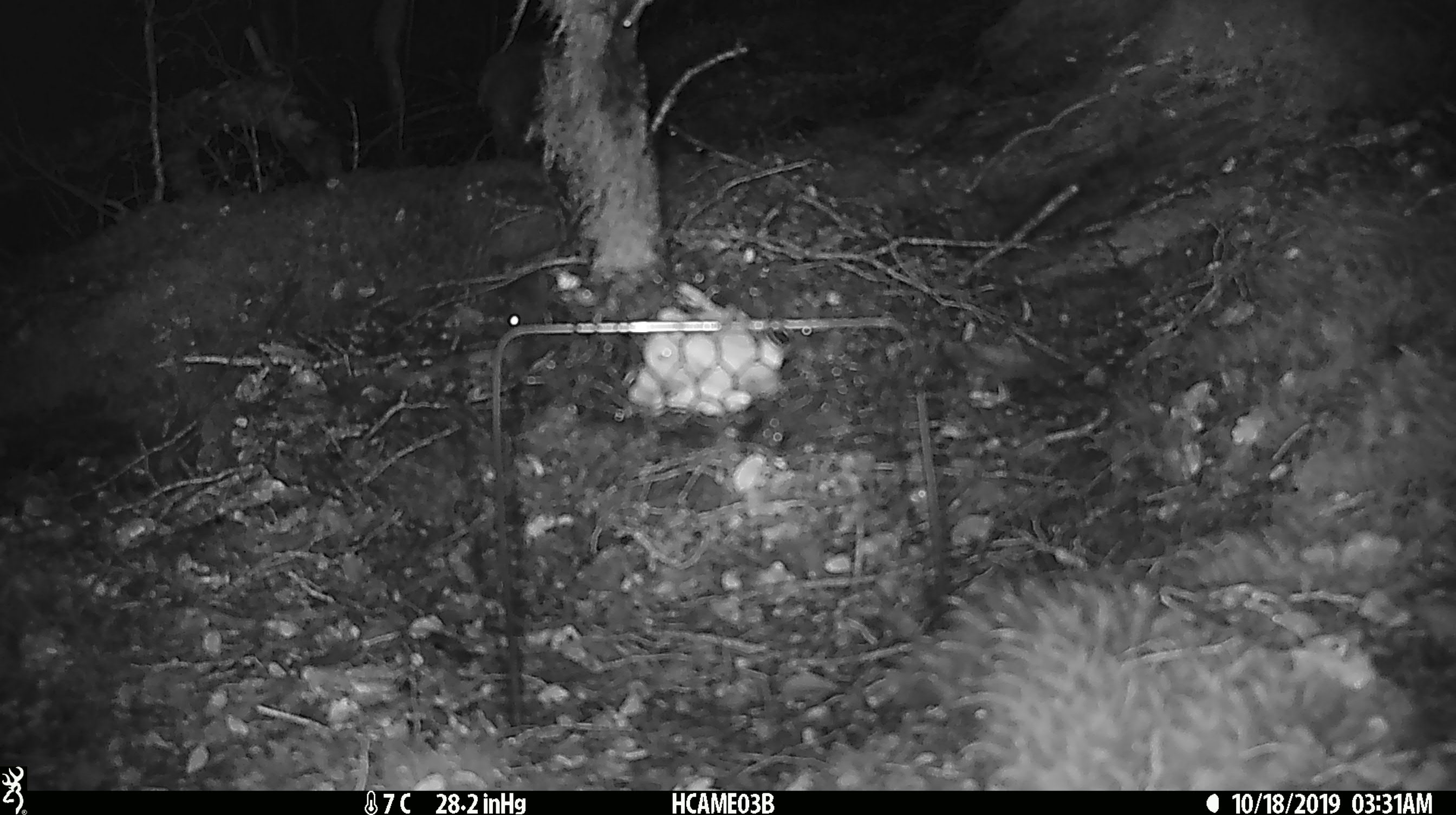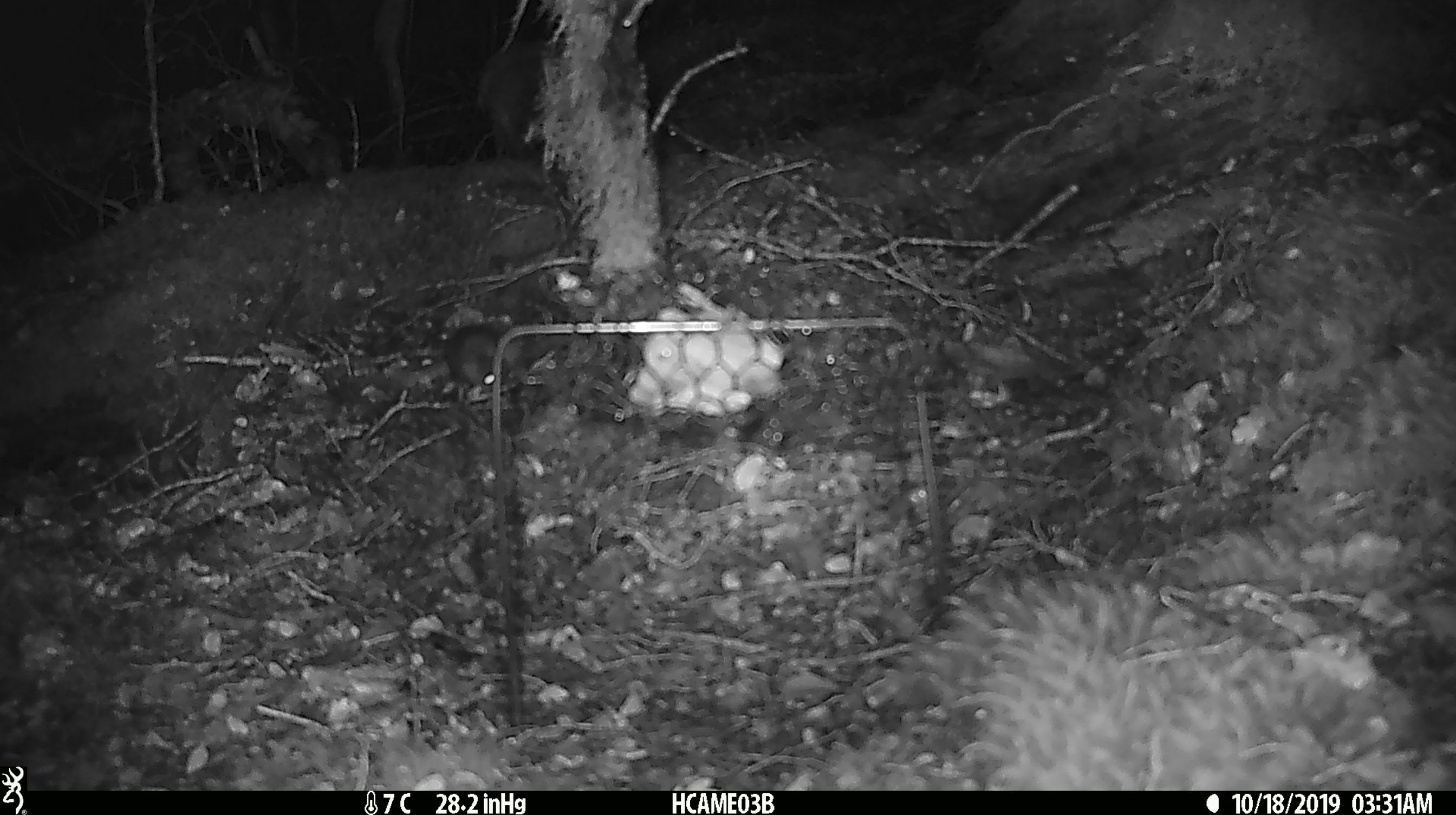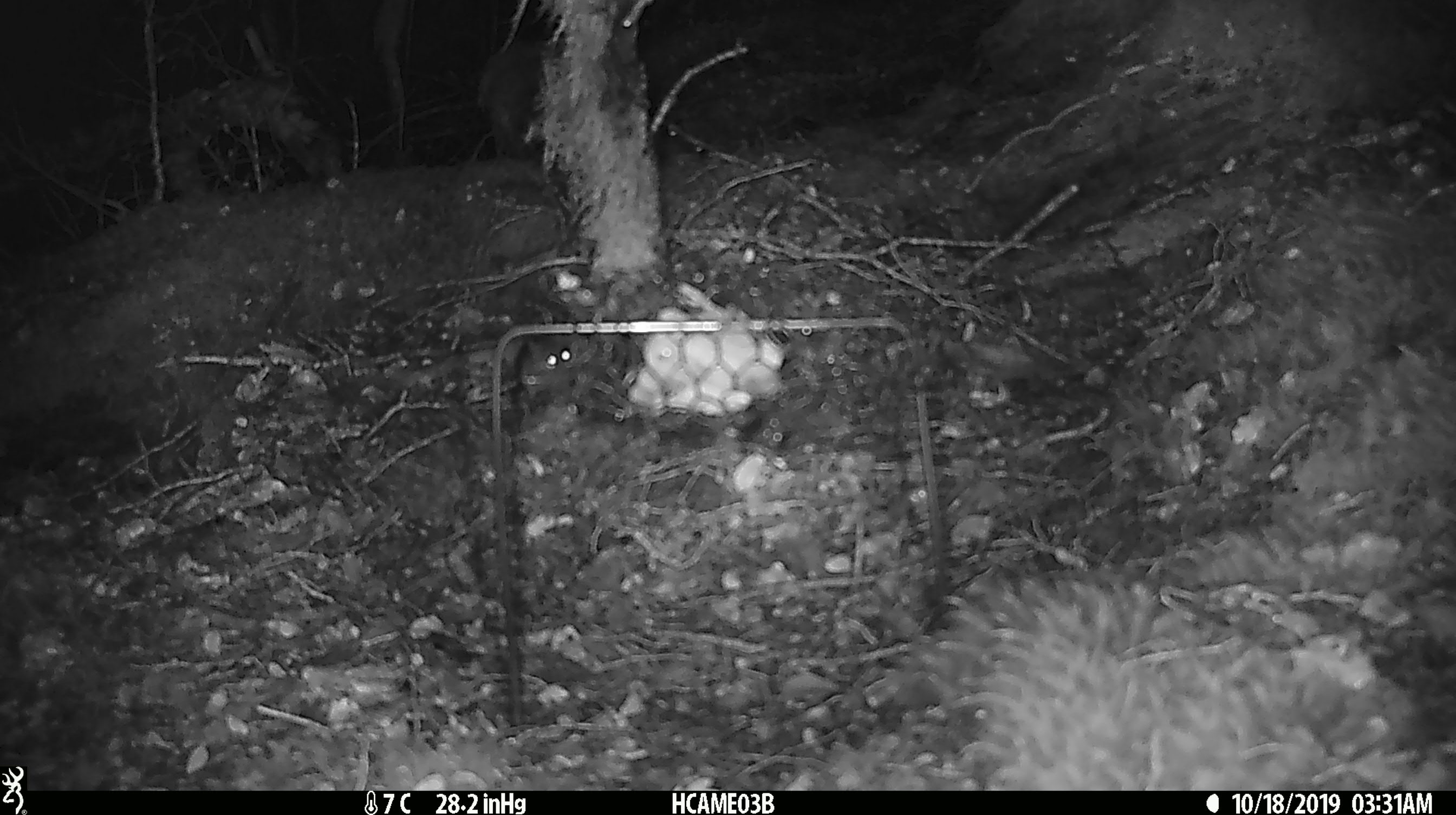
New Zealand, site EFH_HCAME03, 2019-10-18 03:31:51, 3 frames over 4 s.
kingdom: Animalia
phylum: Chordata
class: Mammalia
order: Rodentia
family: Muridae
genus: Mus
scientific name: Mus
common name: mouse